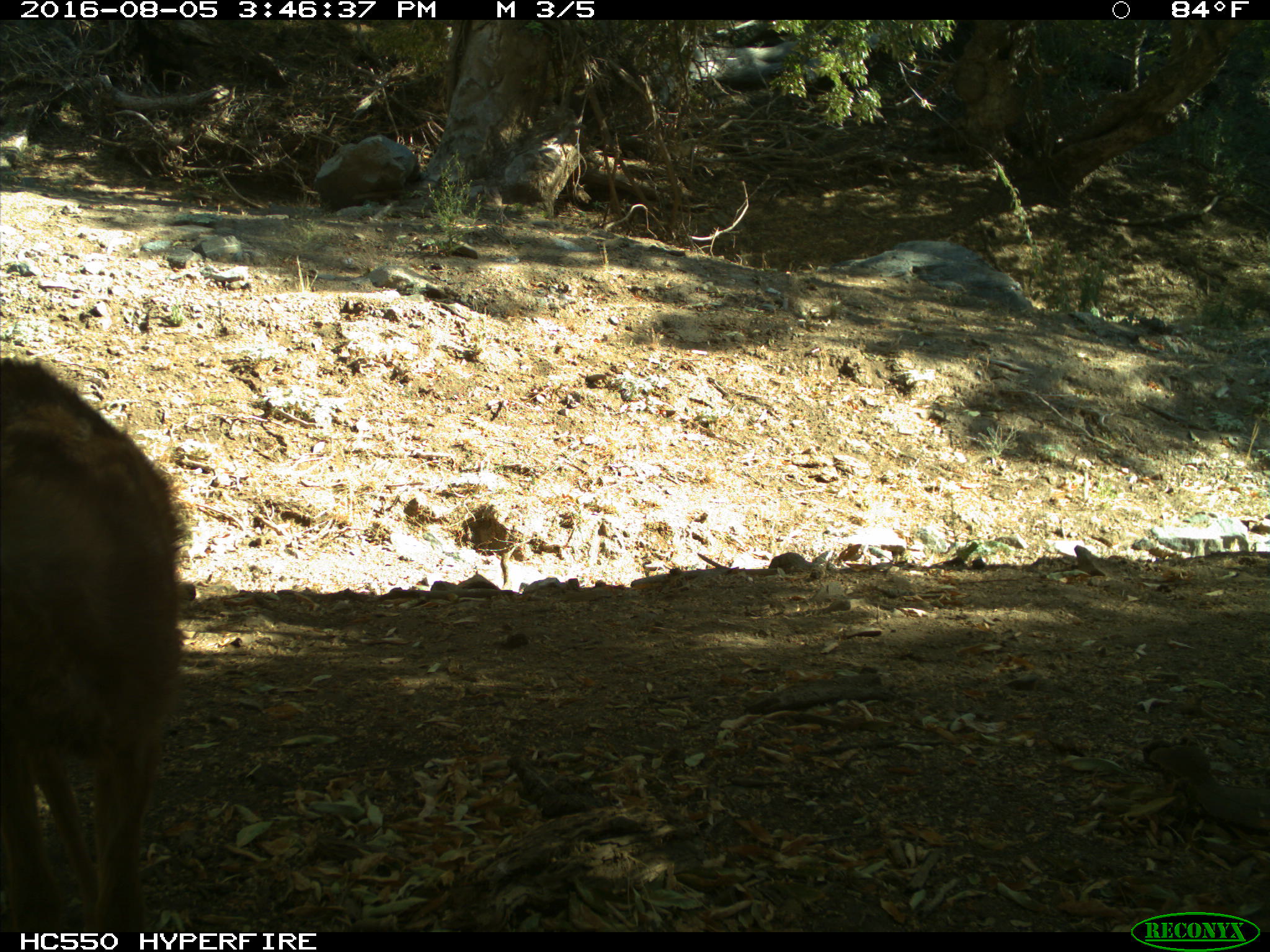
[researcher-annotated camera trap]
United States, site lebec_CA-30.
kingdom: Animalia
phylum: Chordata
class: Mammalia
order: Artiodactyla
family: Cervidae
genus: Odocoileus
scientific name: Odocoileus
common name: deer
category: unidentified deer